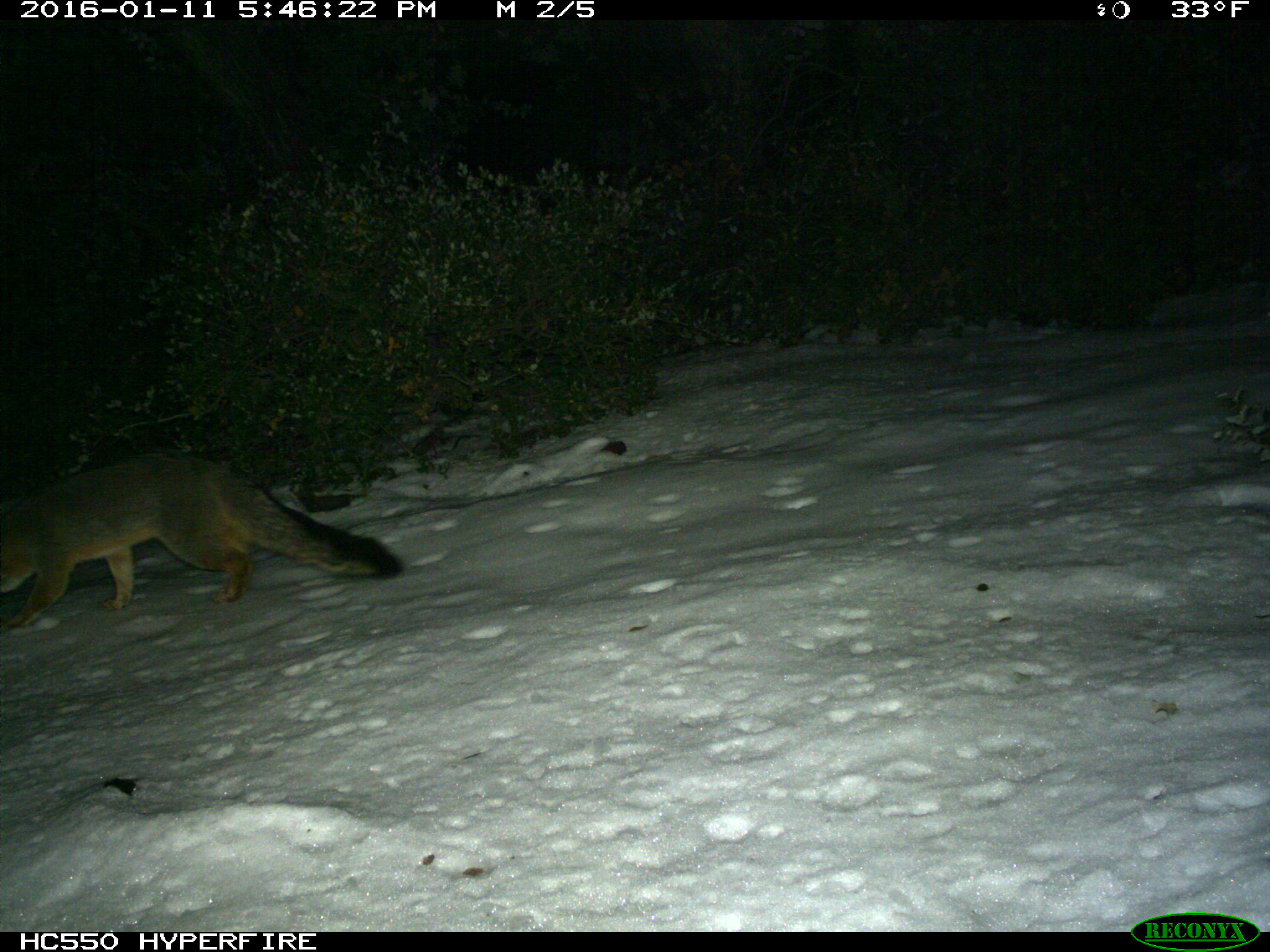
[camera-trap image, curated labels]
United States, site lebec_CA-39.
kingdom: Animalia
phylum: Chordata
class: Mammalia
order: Carnivora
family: Canidae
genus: Urocyon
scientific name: Urocyon cinereoargenteus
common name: gray fox